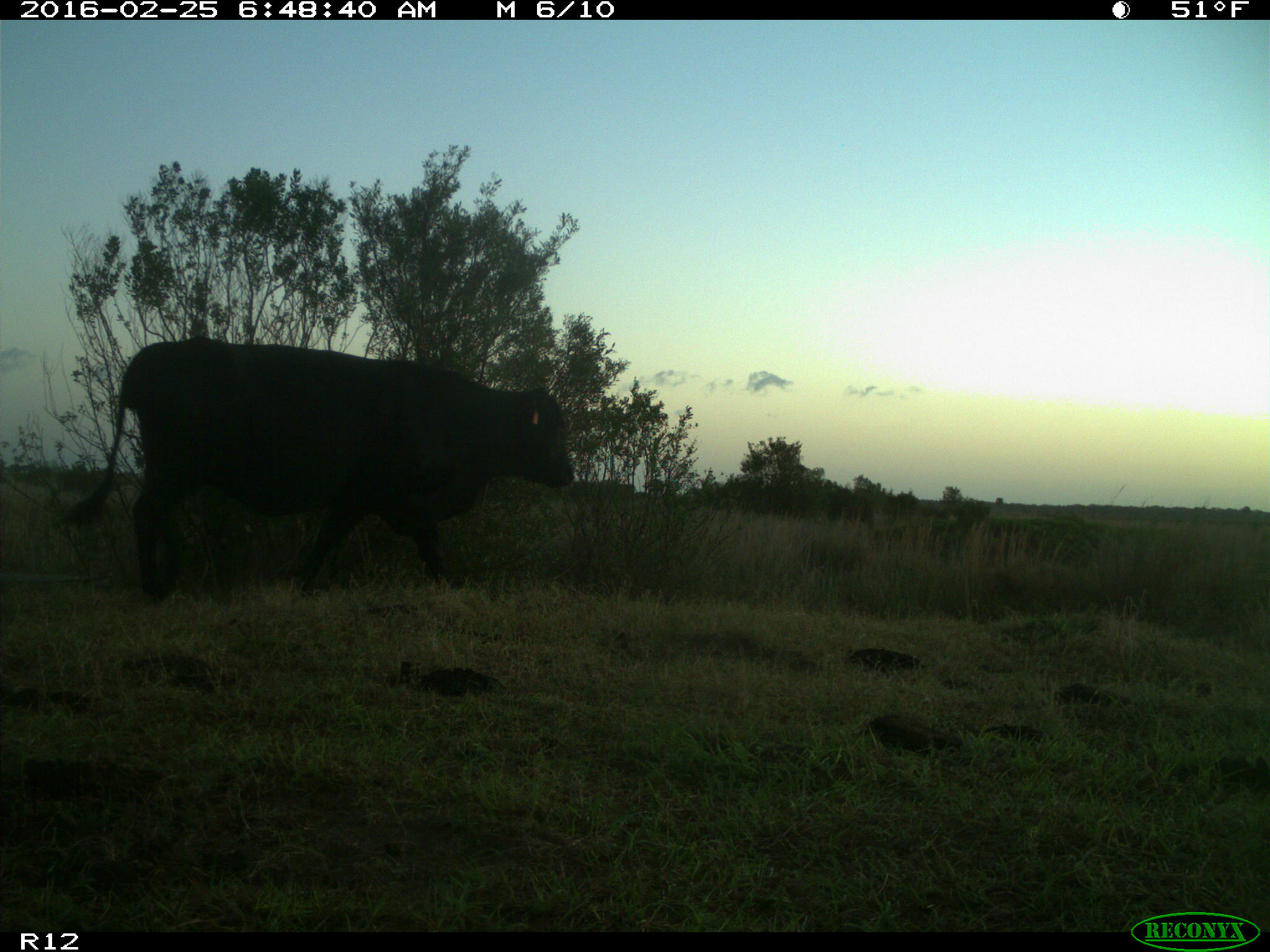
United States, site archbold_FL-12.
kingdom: Animalia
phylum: Chordata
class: Mammalia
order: Artiodactyla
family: Bovidae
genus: Bos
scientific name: Bos taurus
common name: domestic cow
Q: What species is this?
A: Bos taurus (domestic cow).